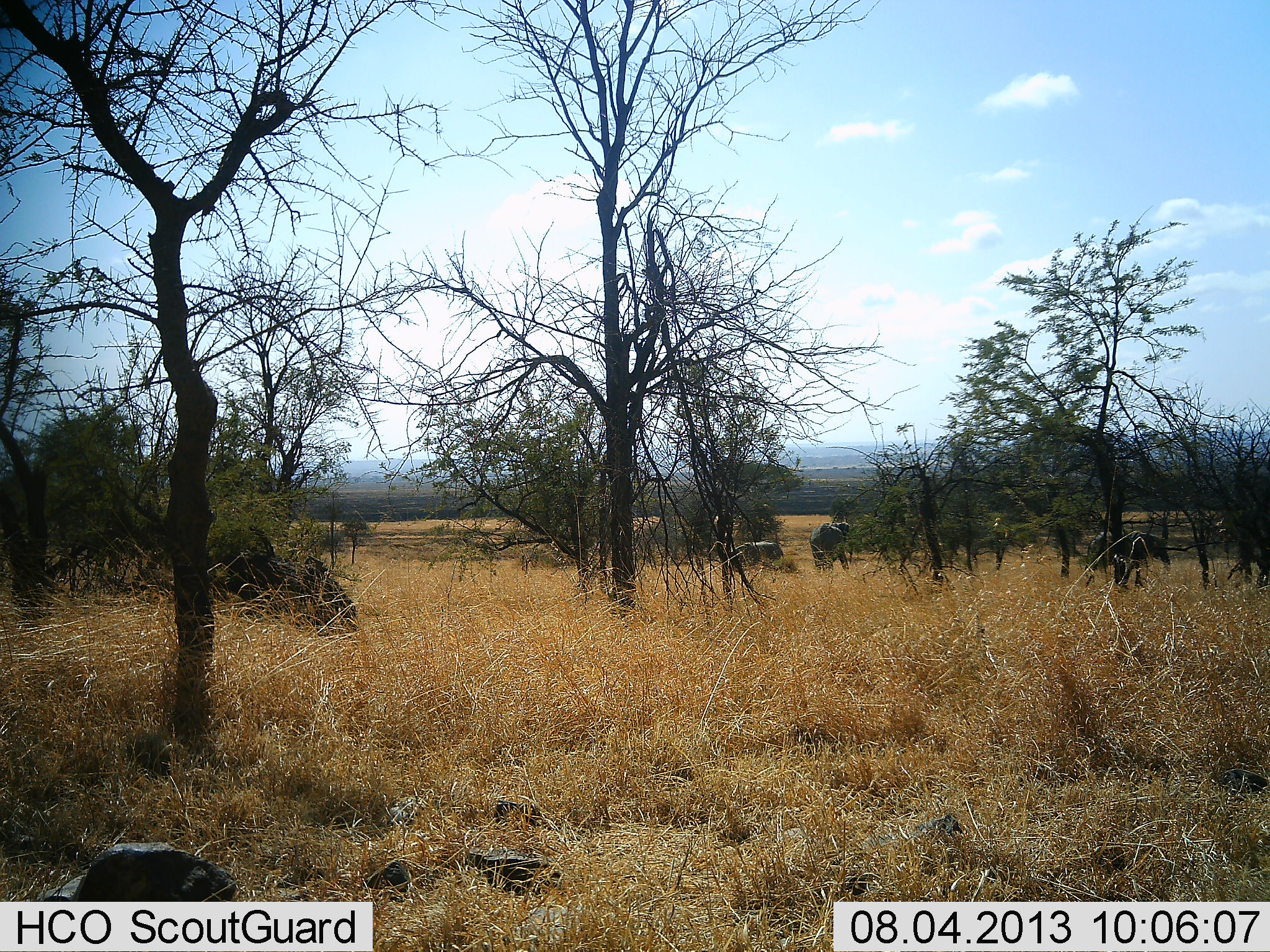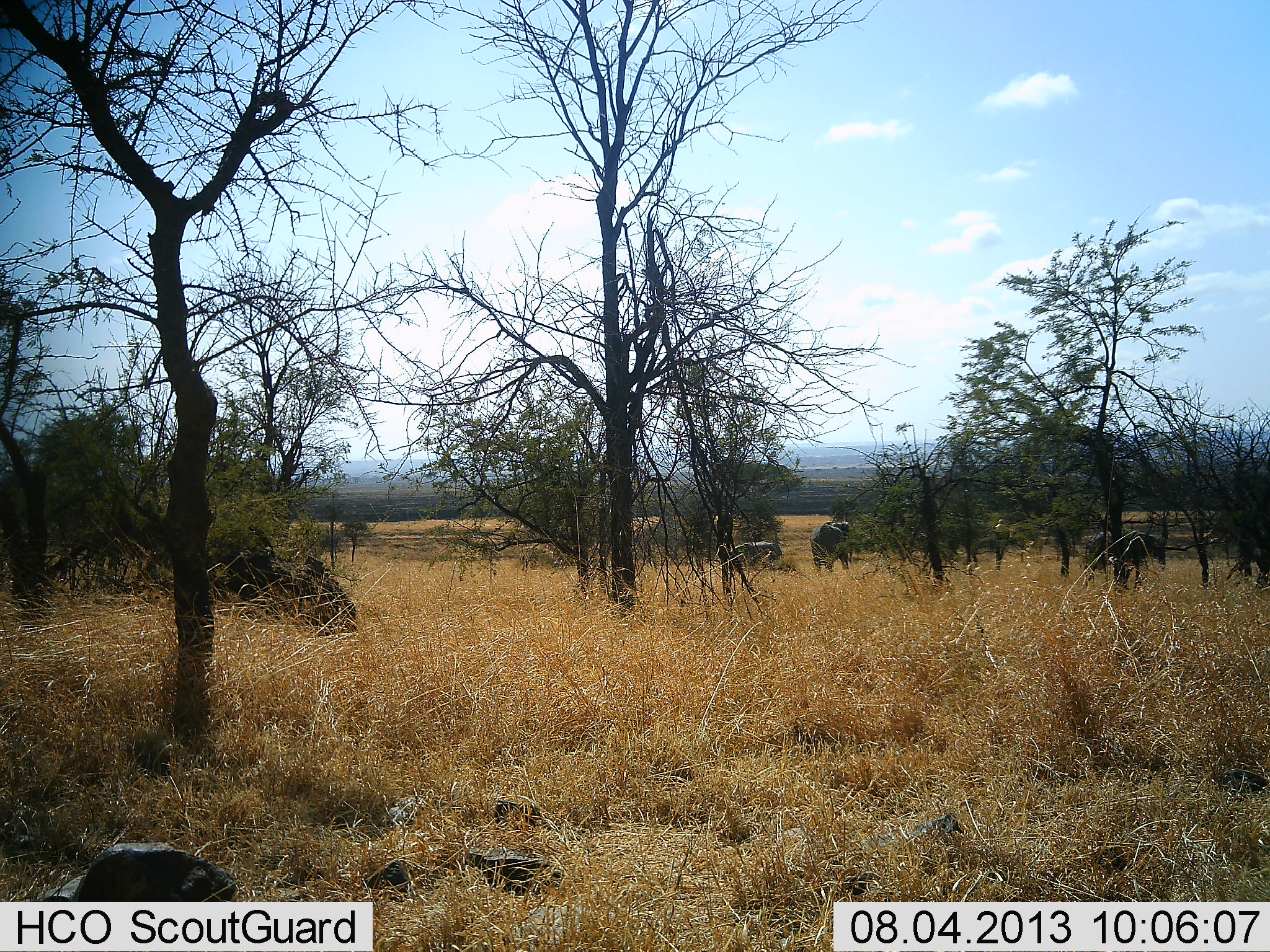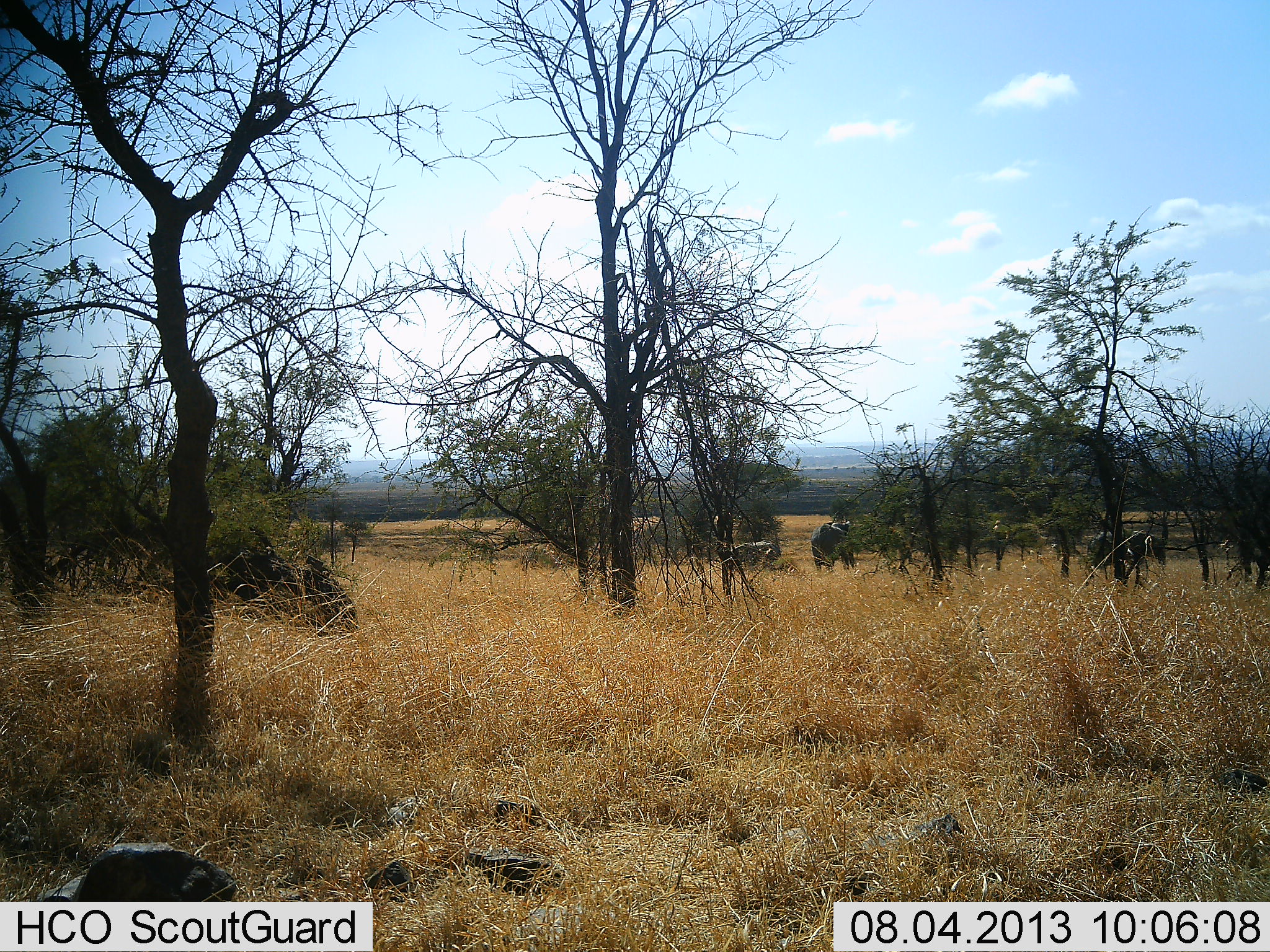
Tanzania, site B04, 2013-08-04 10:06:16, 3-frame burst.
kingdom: Animalia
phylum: Chordata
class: Mammalia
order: Proboscidea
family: Elephantidae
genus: Loxodonta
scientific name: Loxodonta africana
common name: african bush elephant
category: elephant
Elephant (african bush elephant) (Loxodonta africana), count 3. Behavior (volunteer vote fractions): standing 67%, resting 0%, moving 22%, interacting 0%. Young present (vote fraction): 11%. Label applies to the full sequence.